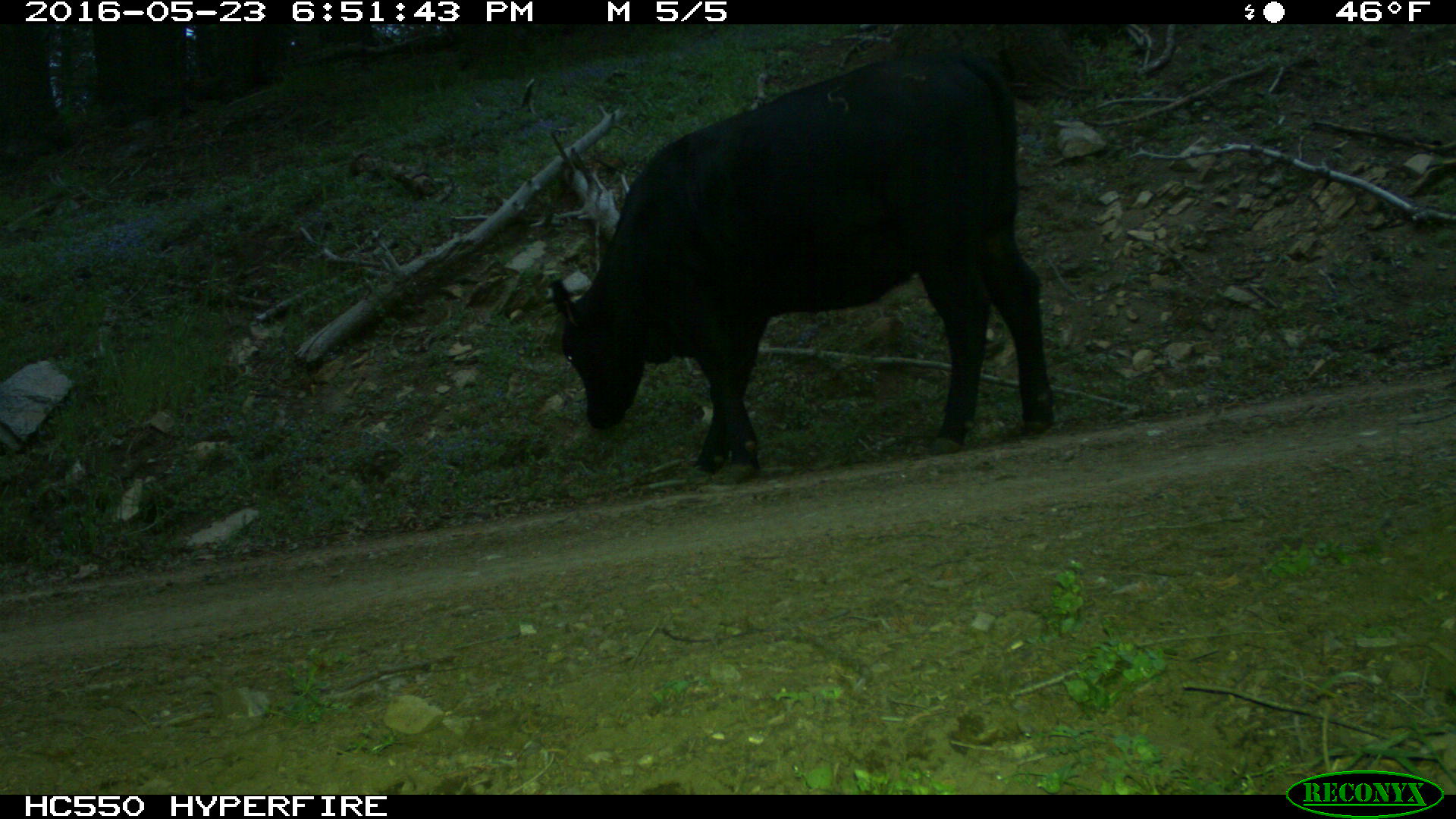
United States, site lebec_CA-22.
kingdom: Animalia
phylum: Chordata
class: Mammalia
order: Artiodactyla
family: Bovidae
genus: Bos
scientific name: Bos taurus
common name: domestic cow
Bos taurus (domestic cow).